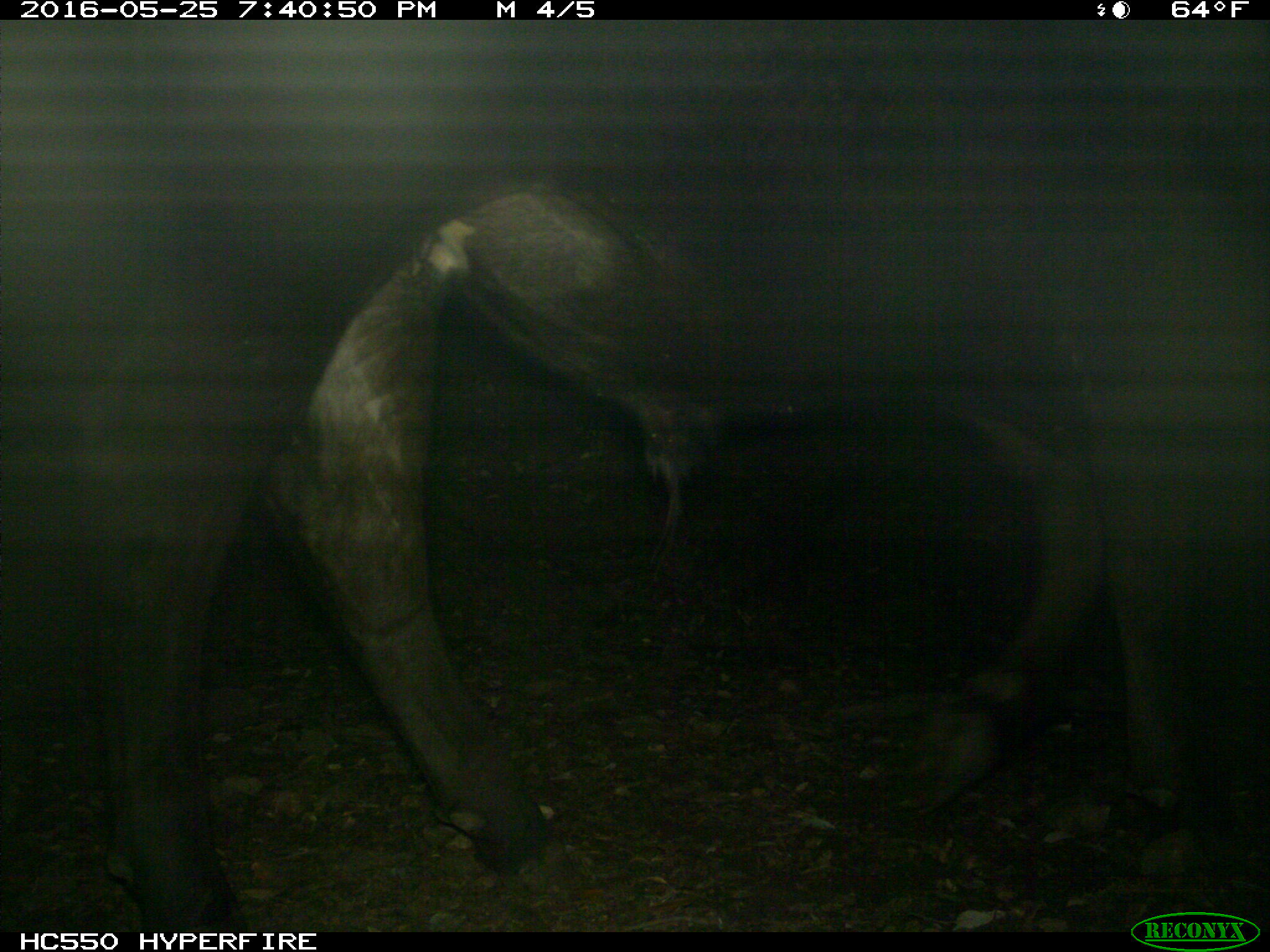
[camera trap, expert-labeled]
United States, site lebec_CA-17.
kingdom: Animalia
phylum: Chordata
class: Mammalia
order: Artiodactyla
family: Bovidae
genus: Bos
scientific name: Bos taurus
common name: domestic cow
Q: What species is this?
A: Bos taurus (domestic cow).